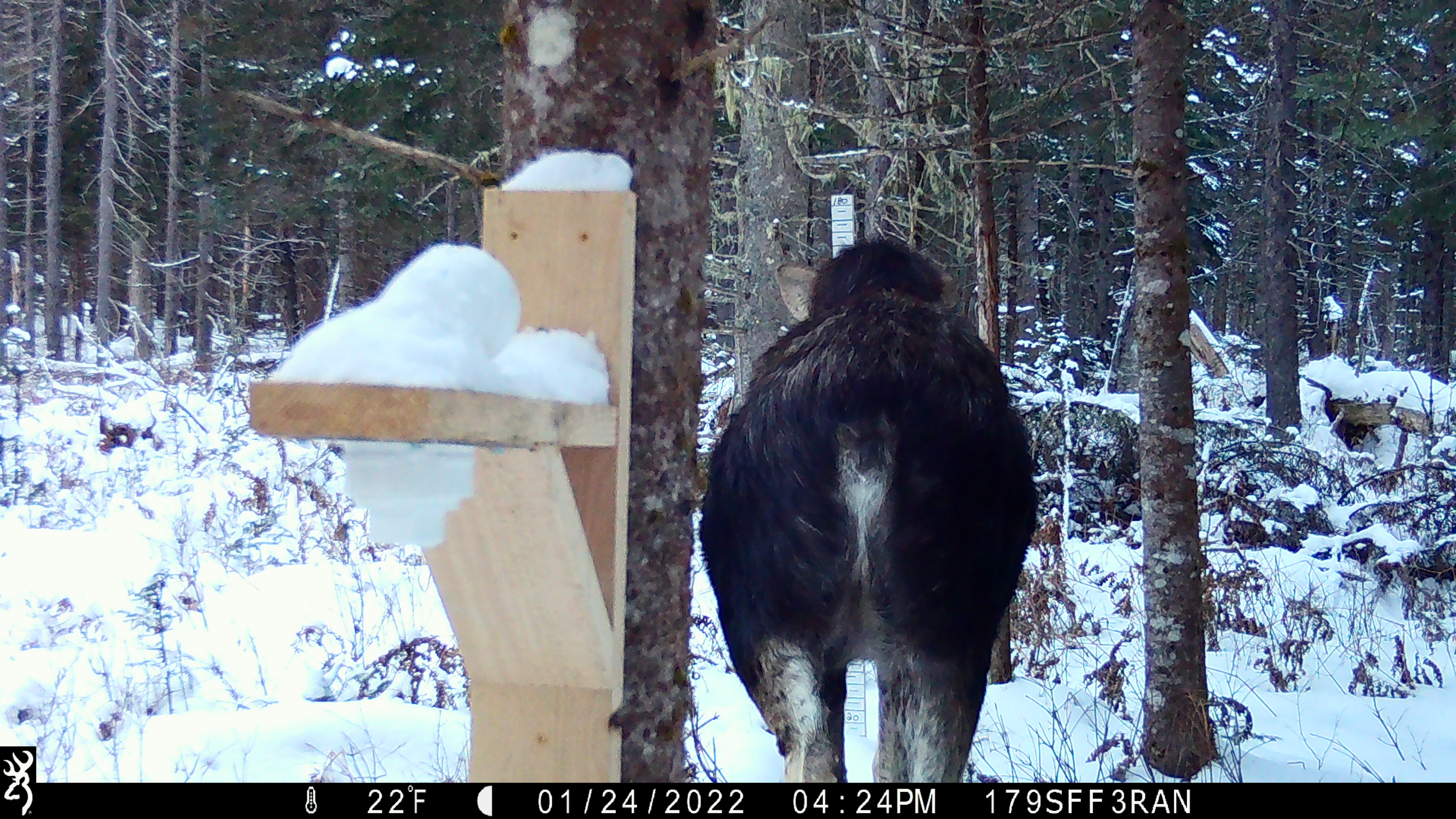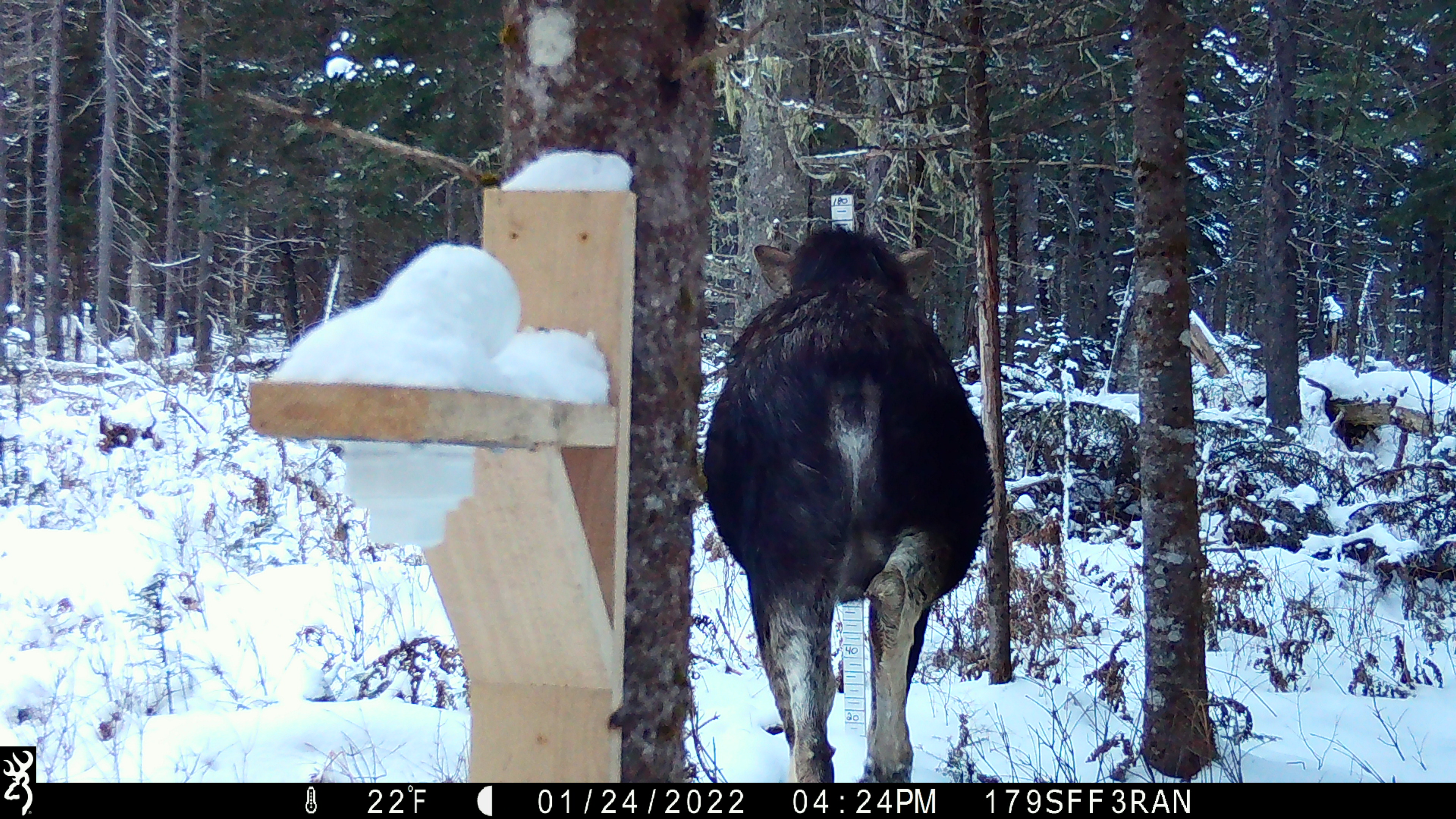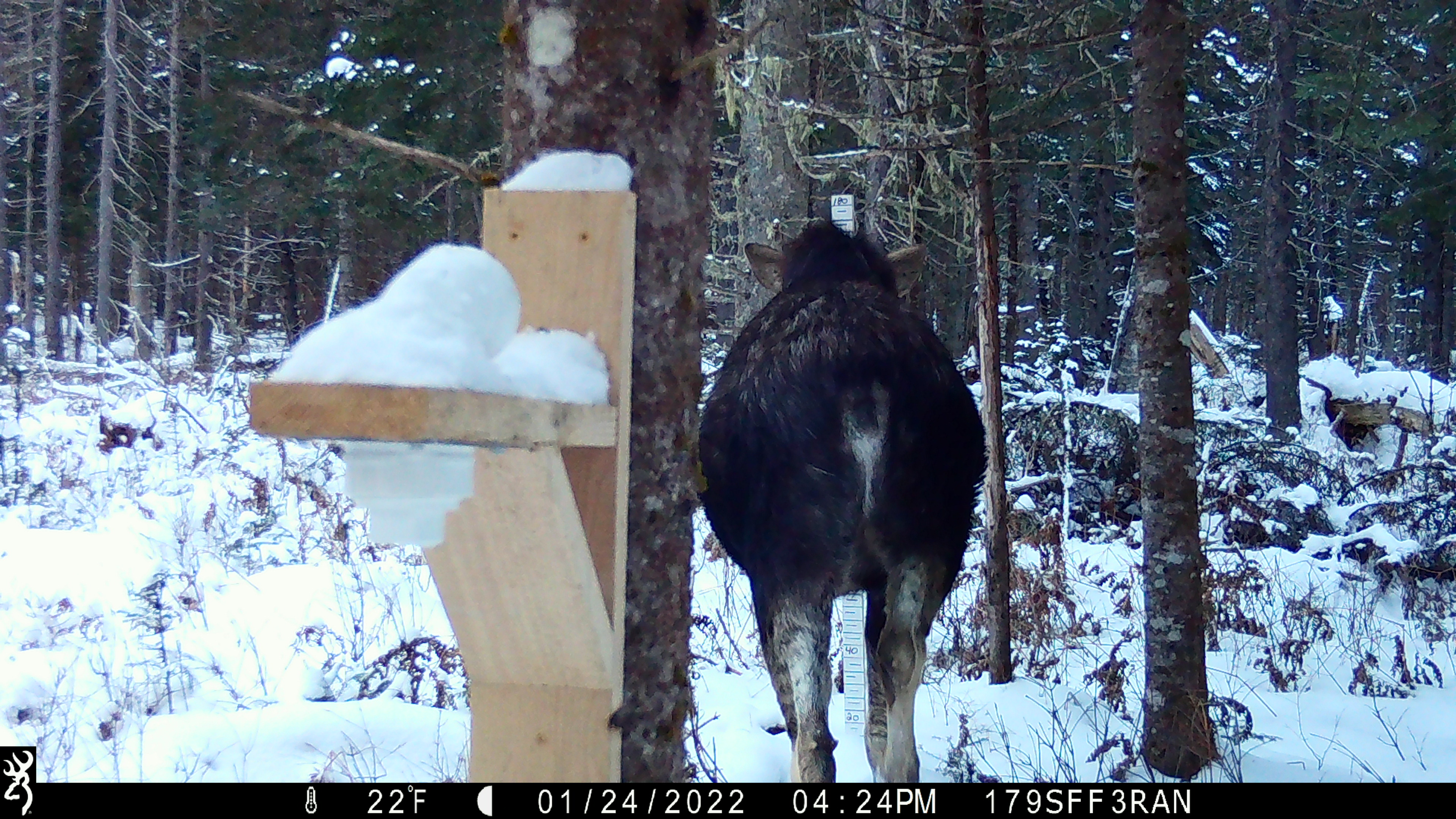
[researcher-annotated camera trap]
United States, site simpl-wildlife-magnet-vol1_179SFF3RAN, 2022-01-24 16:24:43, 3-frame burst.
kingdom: Animalia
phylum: Chordata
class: Mammalia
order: Artiodactyla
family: Cervidae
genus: Alces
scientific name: Alces alces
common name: moose